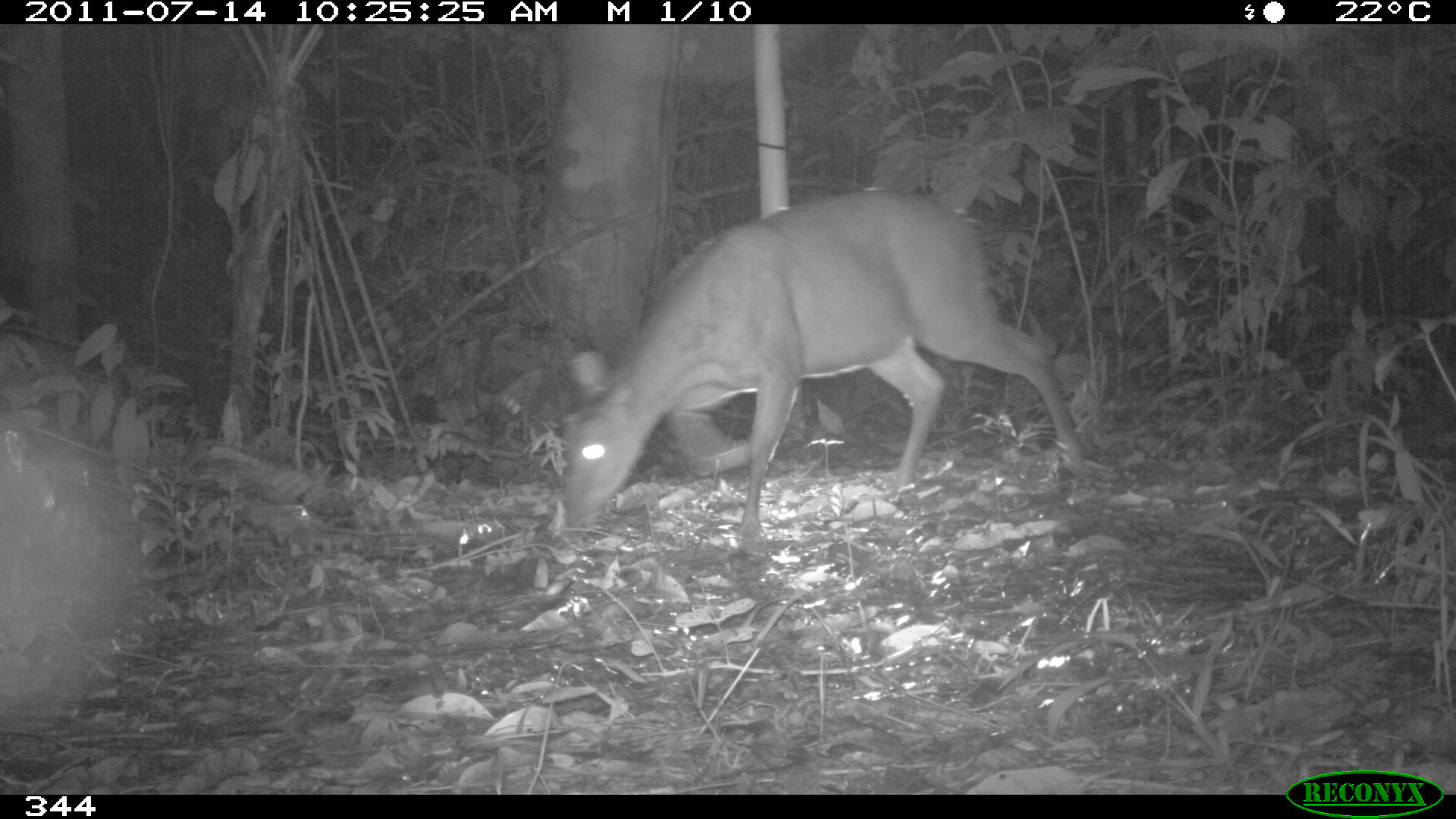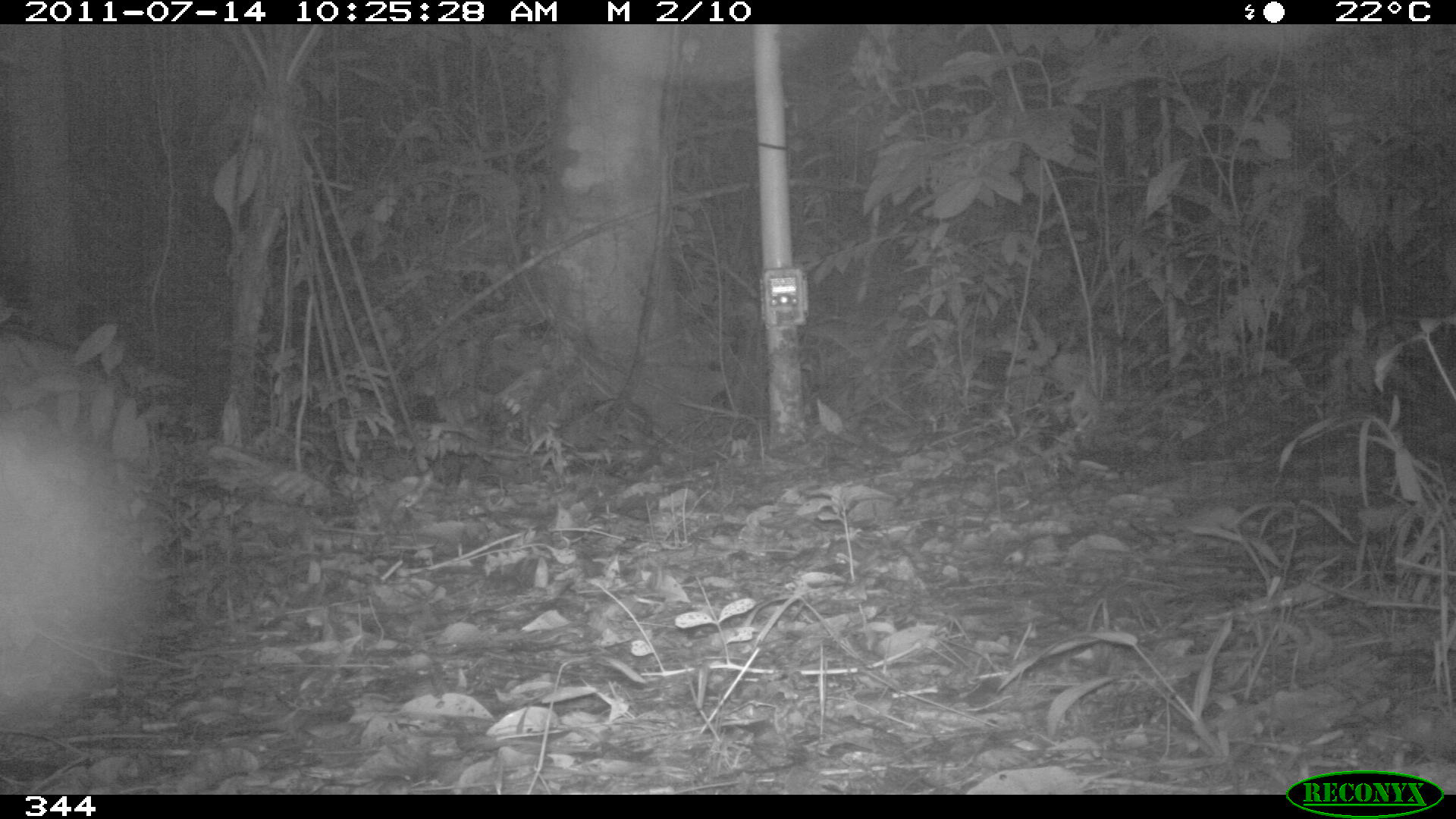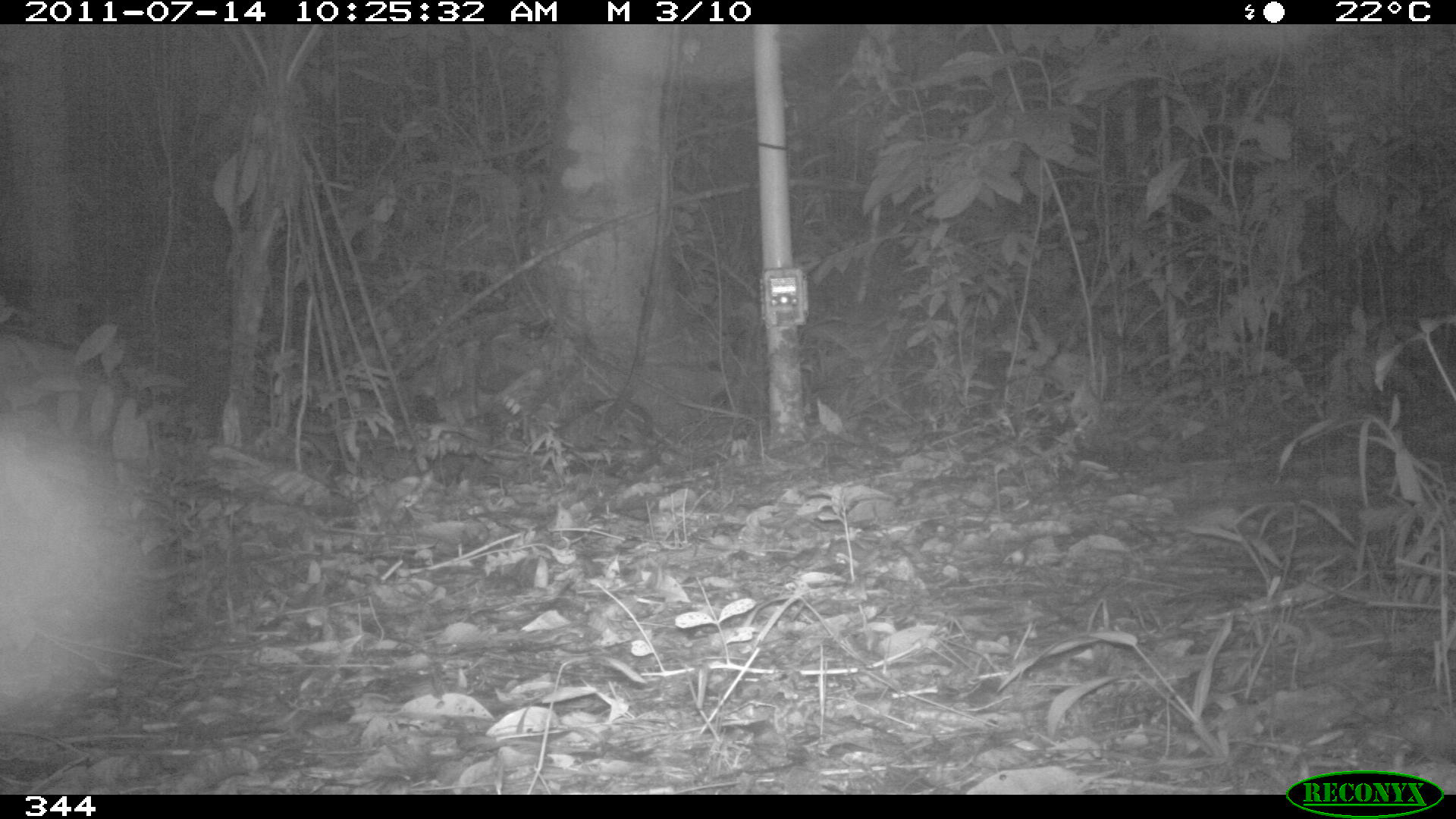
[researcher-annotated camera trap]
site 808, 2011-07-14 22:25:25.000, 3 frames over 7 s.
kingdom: Animalia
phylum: Chordata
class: Mammalia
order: Artiodactyla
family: Cervidae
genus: Mazama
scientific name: Mazama americana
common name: red brocket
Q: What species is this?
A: Mazama americana (red brocket).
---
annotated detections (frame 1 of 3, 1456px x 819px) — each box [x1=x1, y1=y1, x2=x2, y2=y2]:
mazama americana: [x1=556, y1=185, x2=1090, y2=546]